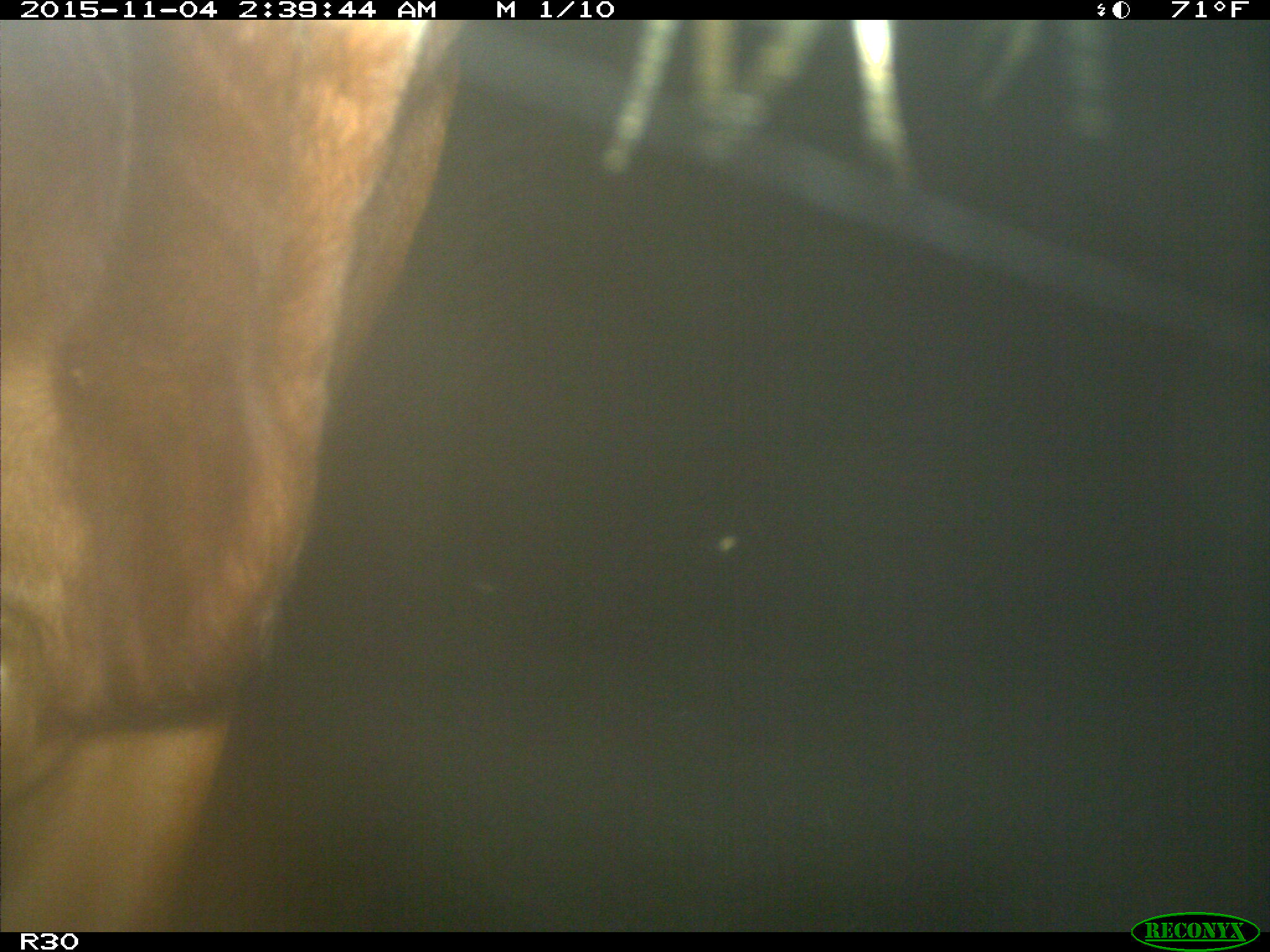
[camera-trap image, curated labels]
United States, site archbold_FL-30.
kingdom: Animalia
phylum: Chordata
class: Mammalia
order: Artiodactyla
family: Bovidae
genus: Bos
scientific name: Bos taurus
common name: domestic cow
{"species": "Bos taurus (domestic cow)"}